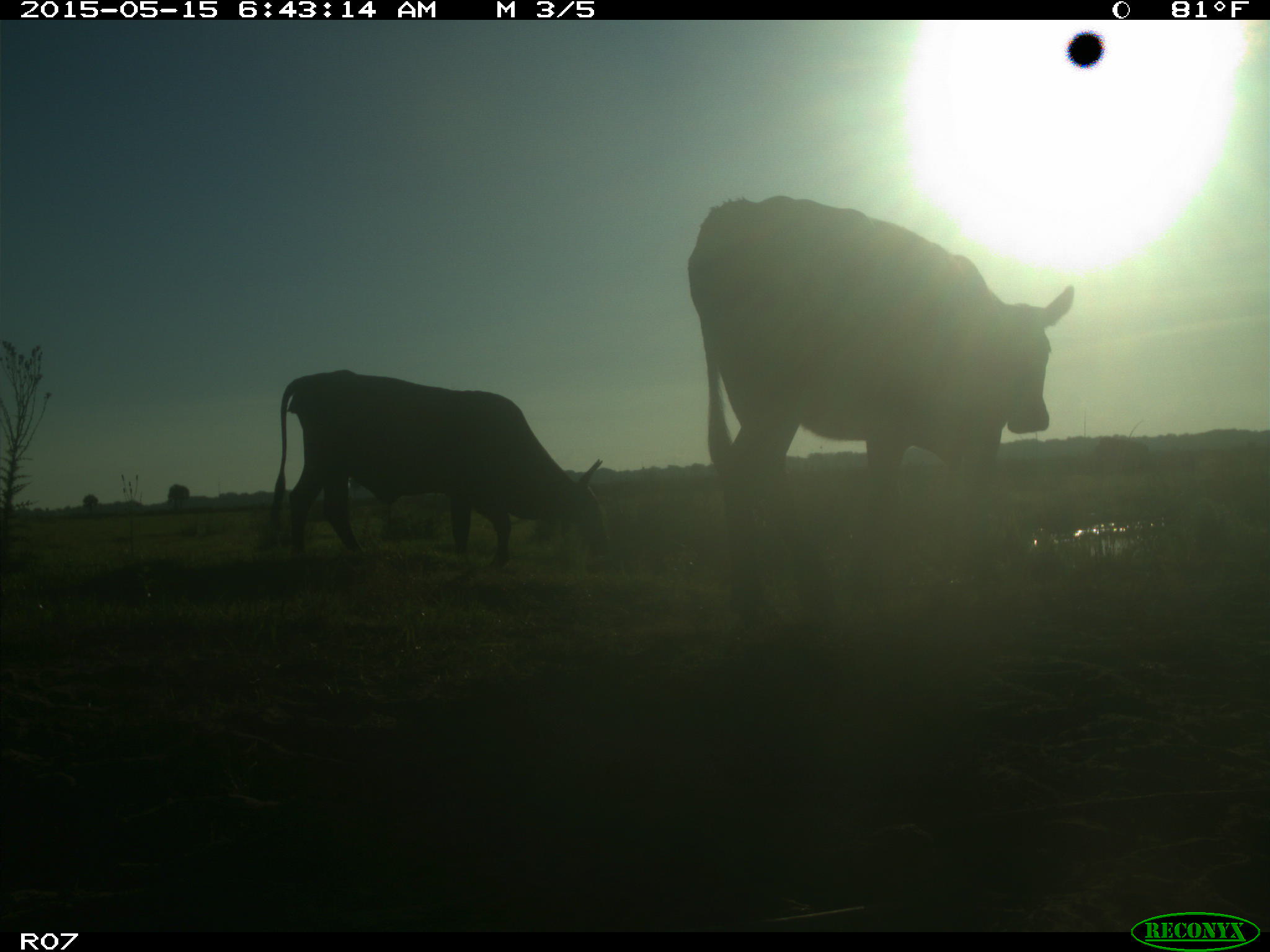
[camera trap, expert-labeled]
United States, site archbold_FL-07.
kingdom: Animalia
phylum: Chordata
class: Mammalia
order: Artiodactyla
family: Bovidae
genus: Bos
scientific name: Bos taurus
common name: domestic cow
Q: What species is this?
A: Bos taurus (domestic cow).